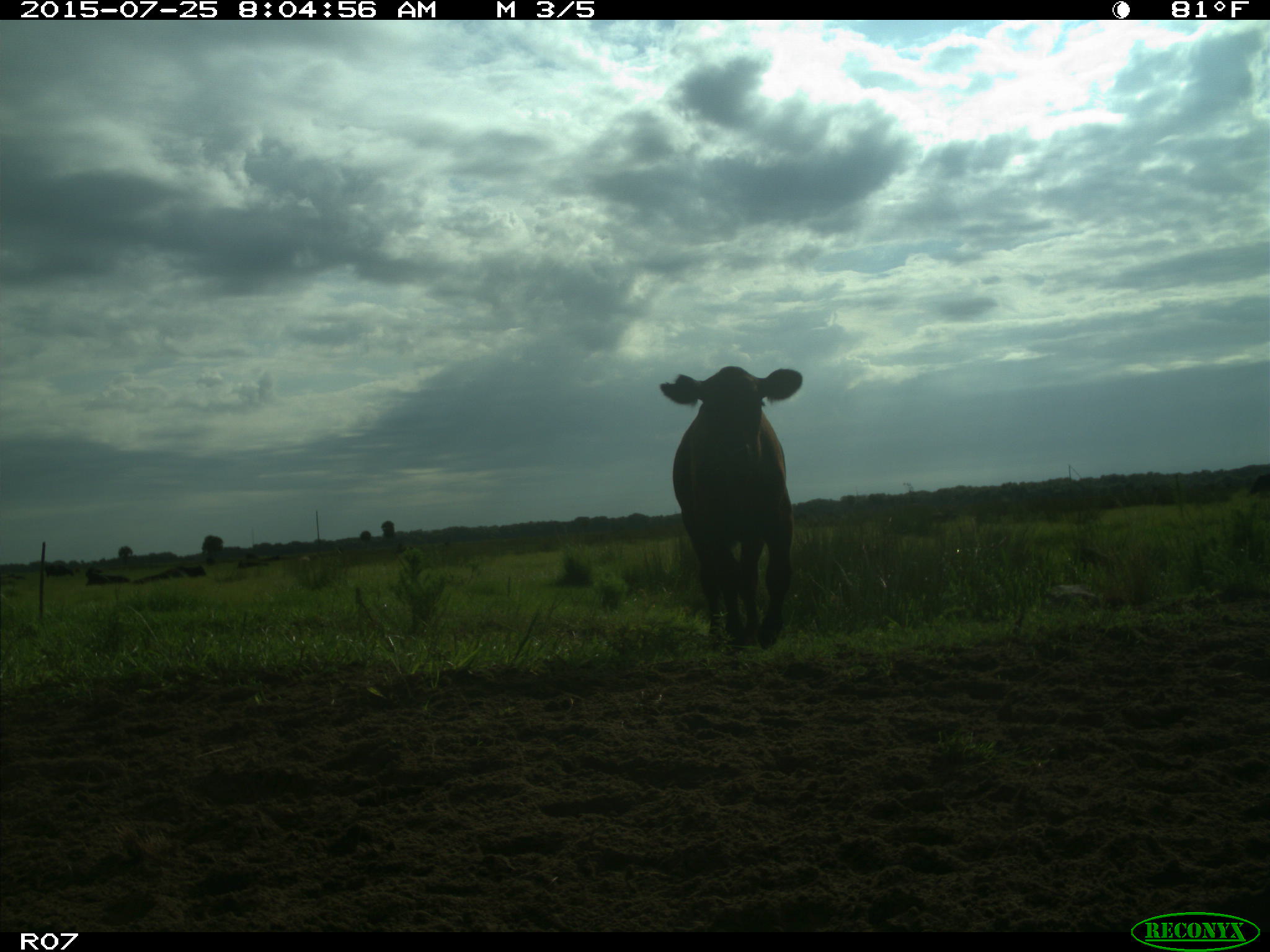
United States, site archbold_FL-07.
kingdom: Animalia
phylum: Chordata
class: Mammalia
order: Artiodactyla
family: Bovidae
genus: Bos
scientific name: Bos taurus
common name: domestic cow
Bos taurus (domestic cow).